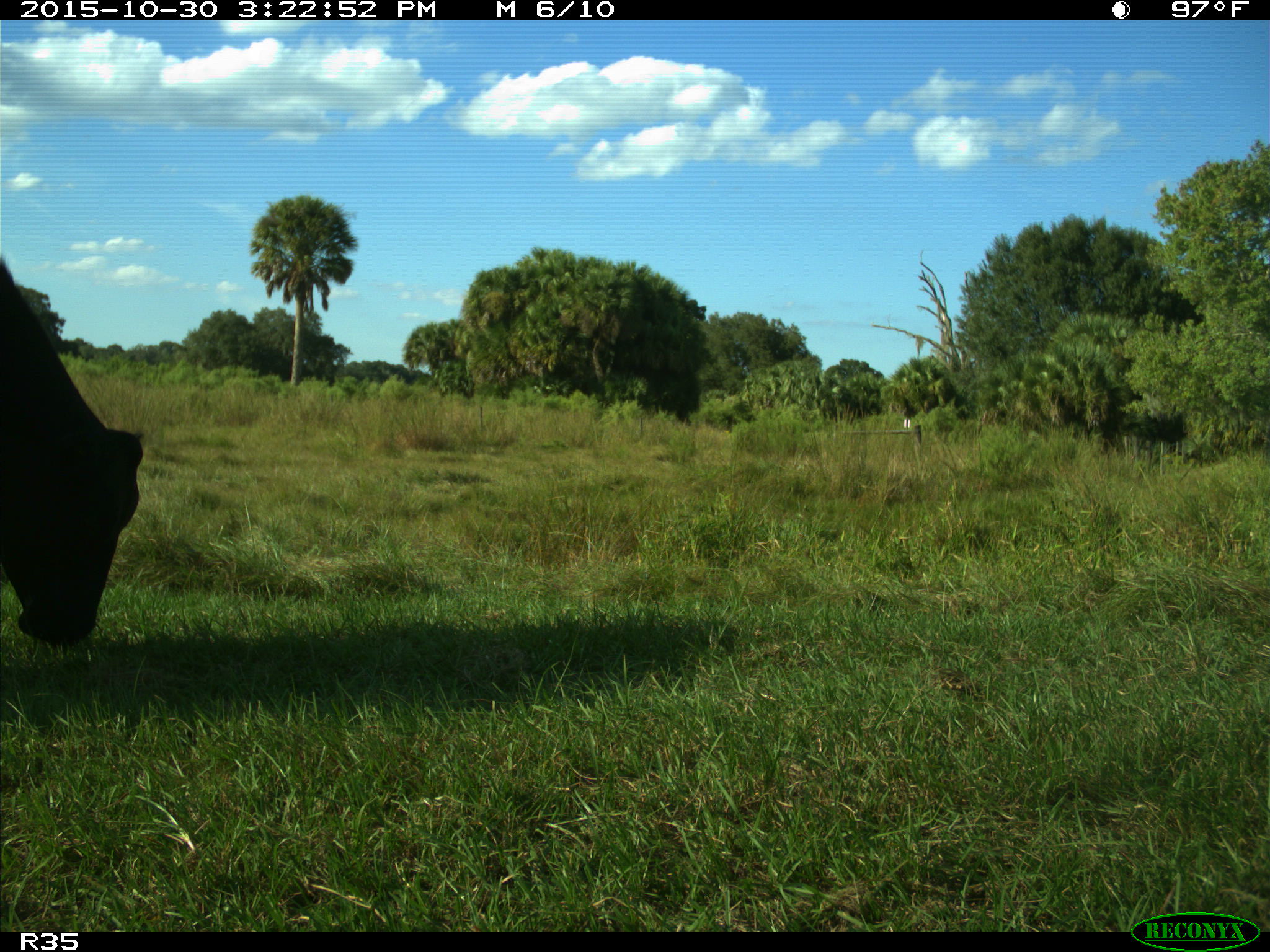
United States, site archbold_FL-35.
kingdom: Animalia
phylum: Chordata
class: Mammalia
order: Artiodactyla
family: Bovidae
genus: Bos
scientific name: Bos taurus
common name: domestic cow